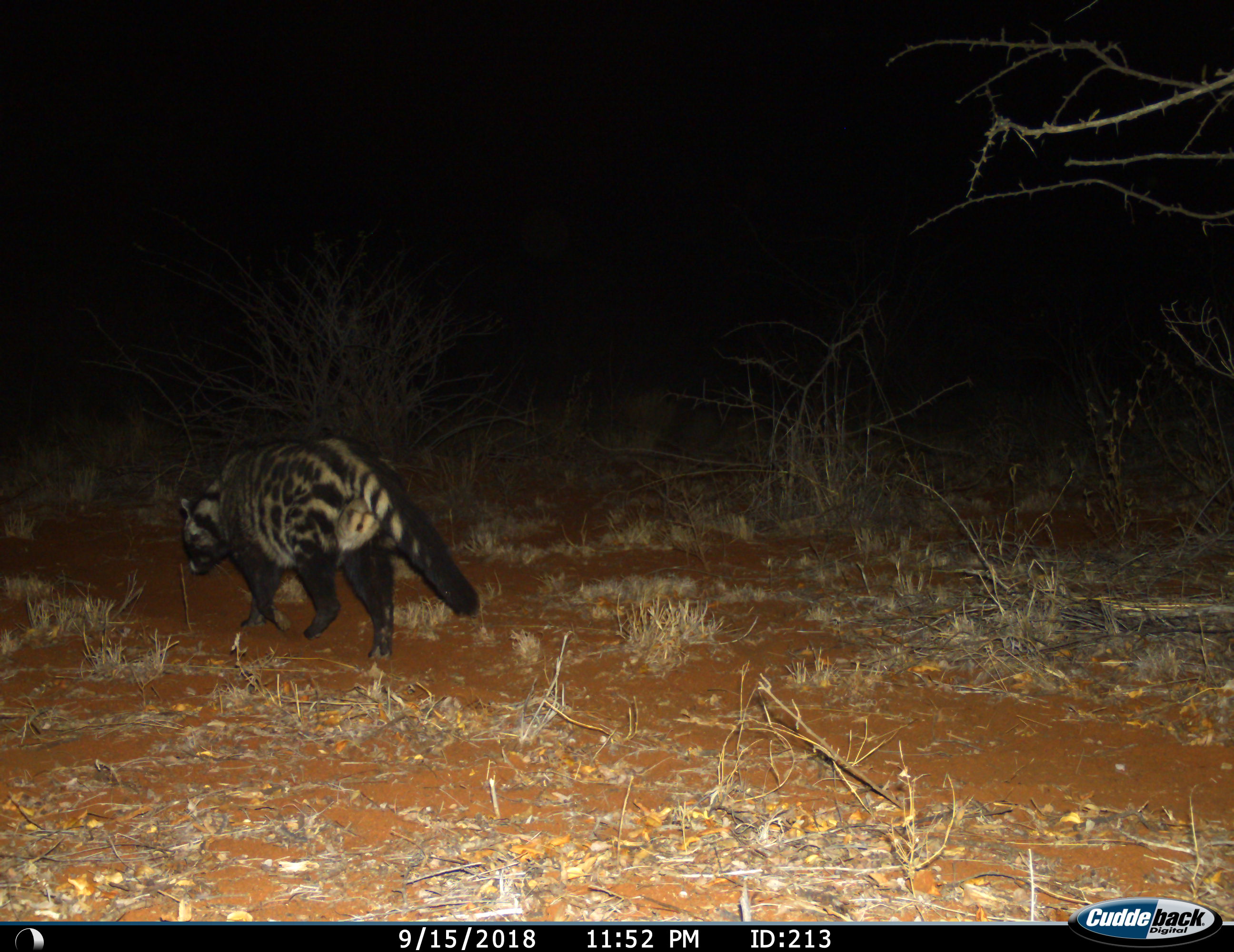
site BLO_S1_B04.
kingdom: Animalia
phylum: Chordata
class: Mammalia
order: Carnivora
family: Viverridae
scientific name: Viverridae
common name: civet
Civet (Viverridae), count 1. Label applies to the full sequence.